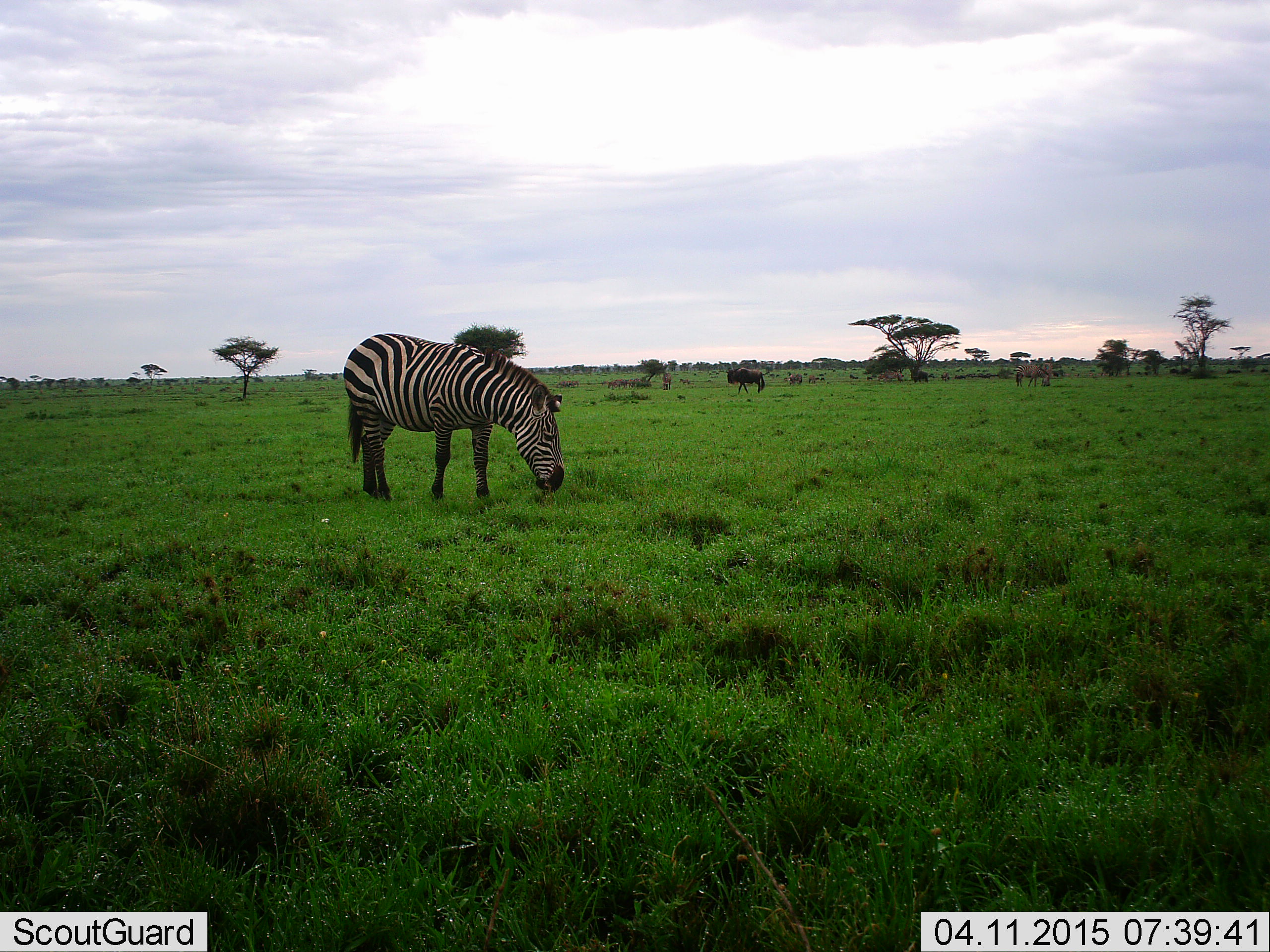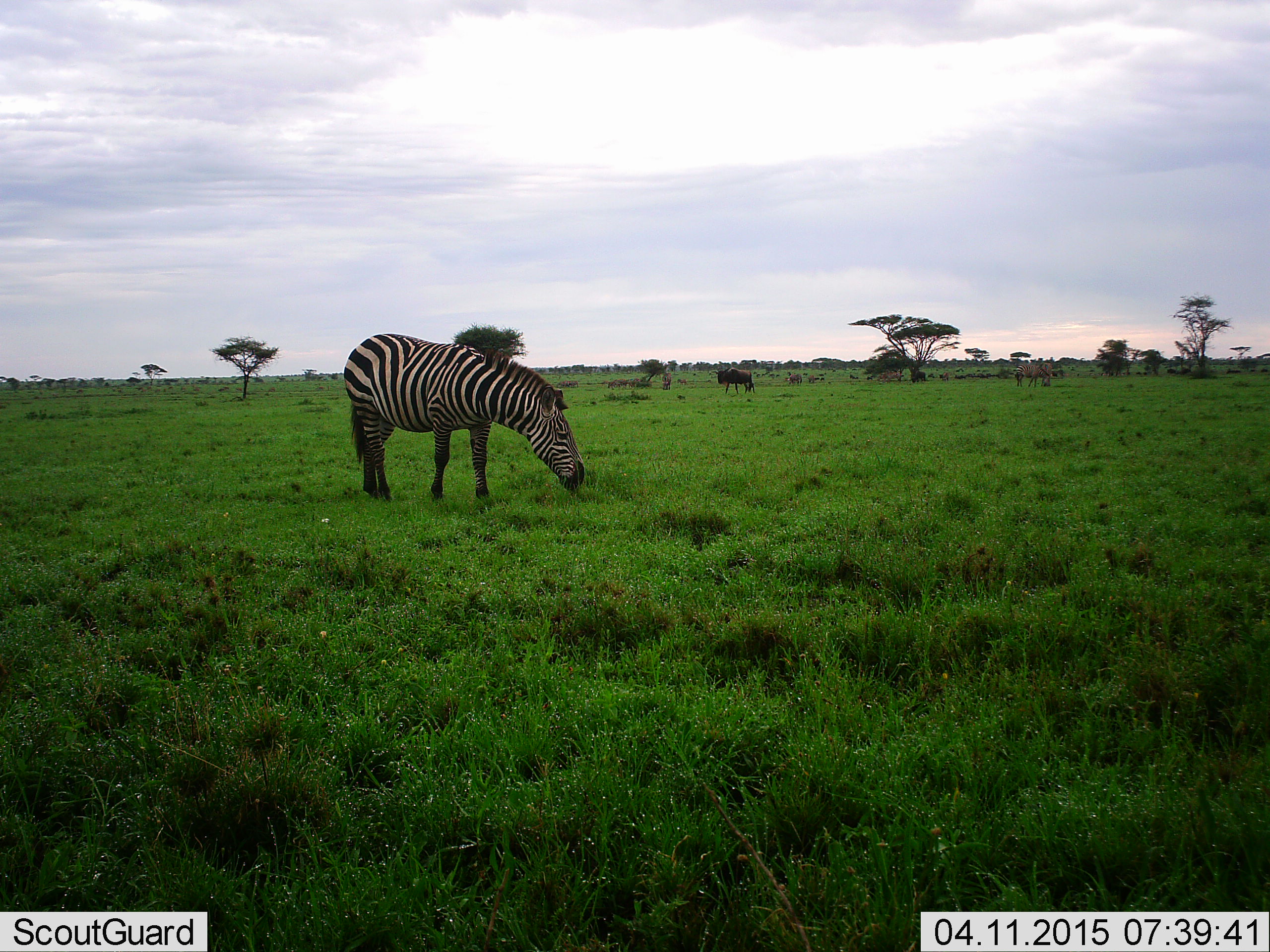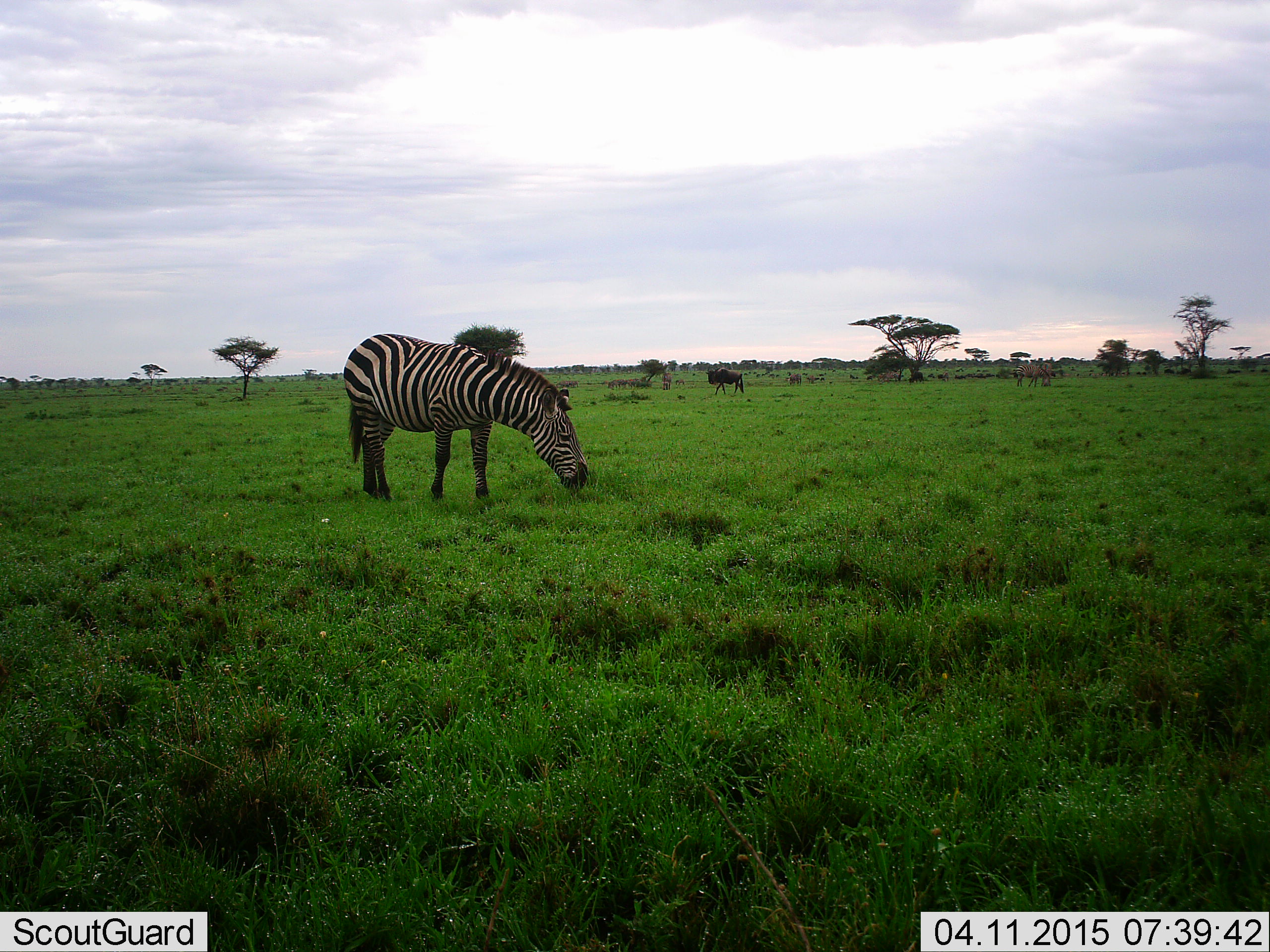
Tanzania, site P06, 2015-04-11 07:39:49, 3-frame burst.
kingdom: Animalia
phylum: Chordata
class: Mammalia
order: Artiodactyla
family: Bovidae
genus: Connochaetes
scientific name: Connochaetes taurinus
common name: blue wildebeest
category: wildebeest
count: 4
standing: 40%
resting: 0%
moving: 80%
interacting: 0%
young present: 0%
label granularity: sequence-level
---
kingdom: Animalia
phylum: Chordata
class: Mammalia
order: Perissodactyla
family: Equidae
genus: Equus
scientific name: Equus quagga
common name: plains zebra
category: zebra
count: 1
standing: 25%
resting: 0%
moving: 0%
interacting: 0%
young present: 0%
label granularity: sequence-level